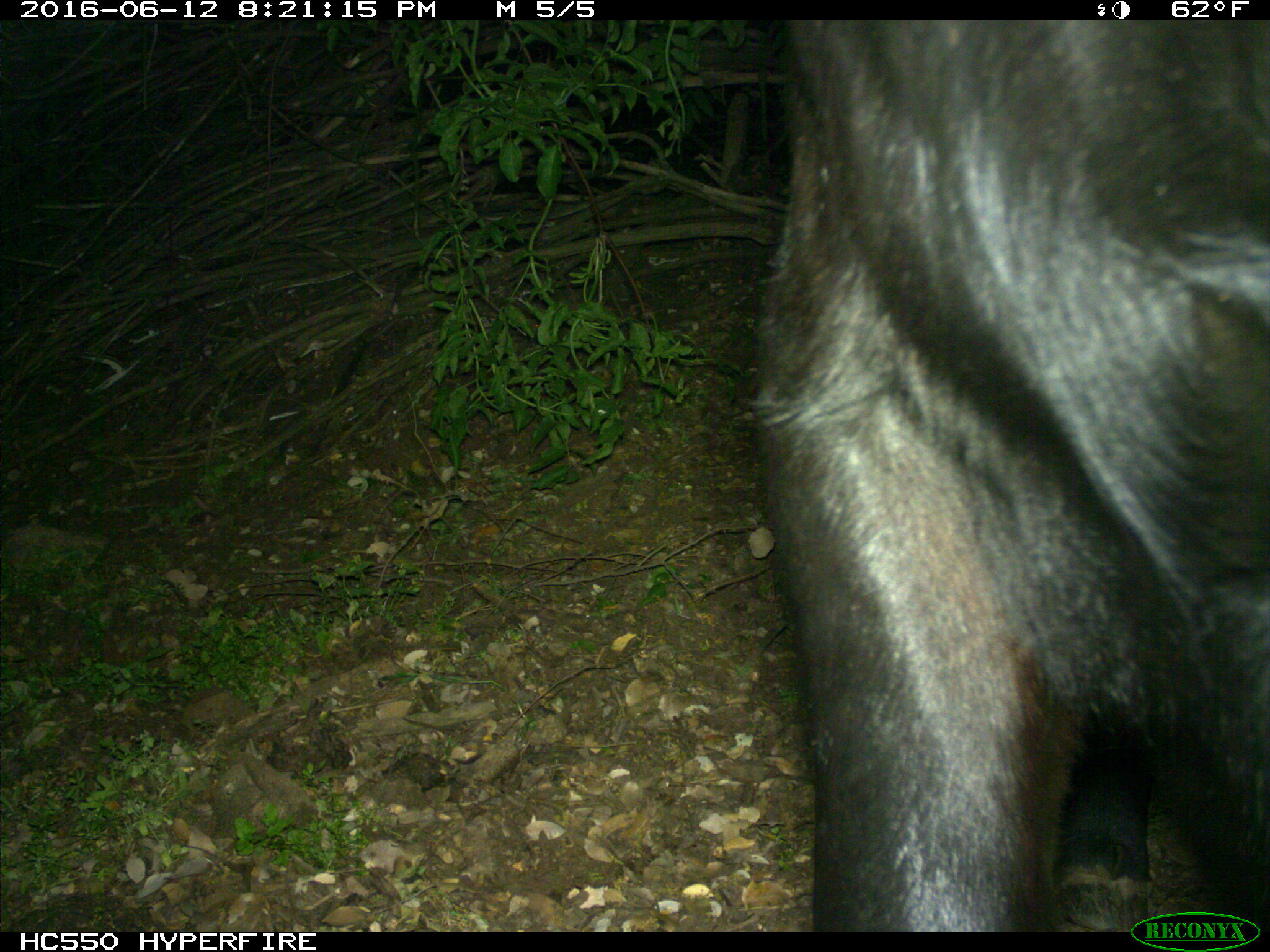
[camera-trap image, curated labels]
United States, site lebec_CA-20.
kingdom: Animalia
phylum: Chordata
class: Mammalia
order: Artiodactyla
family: Bovidae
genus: Bos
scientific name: Bos taurus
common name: domestic cow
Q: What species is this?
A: Bos taurus (domestic cow).